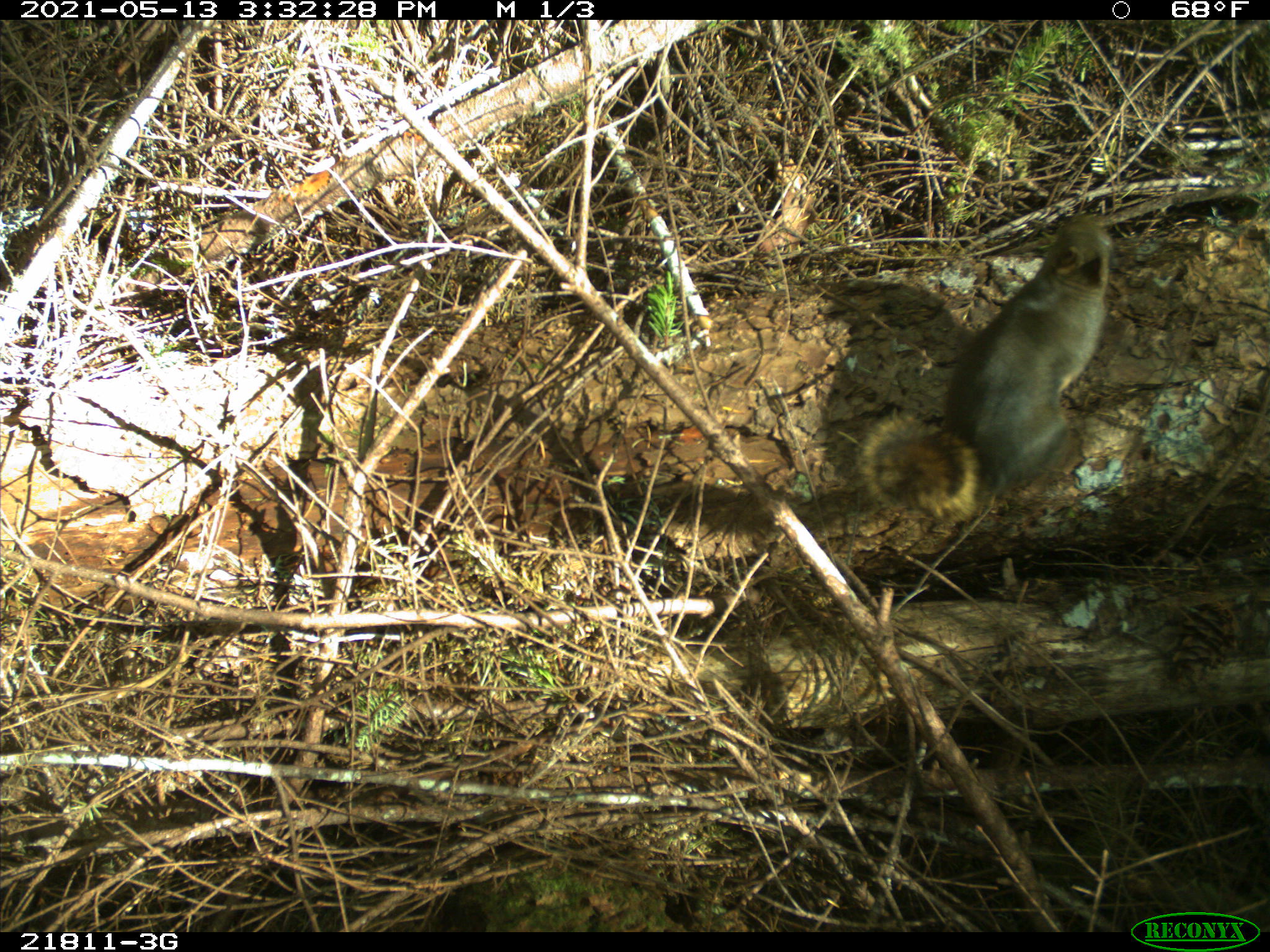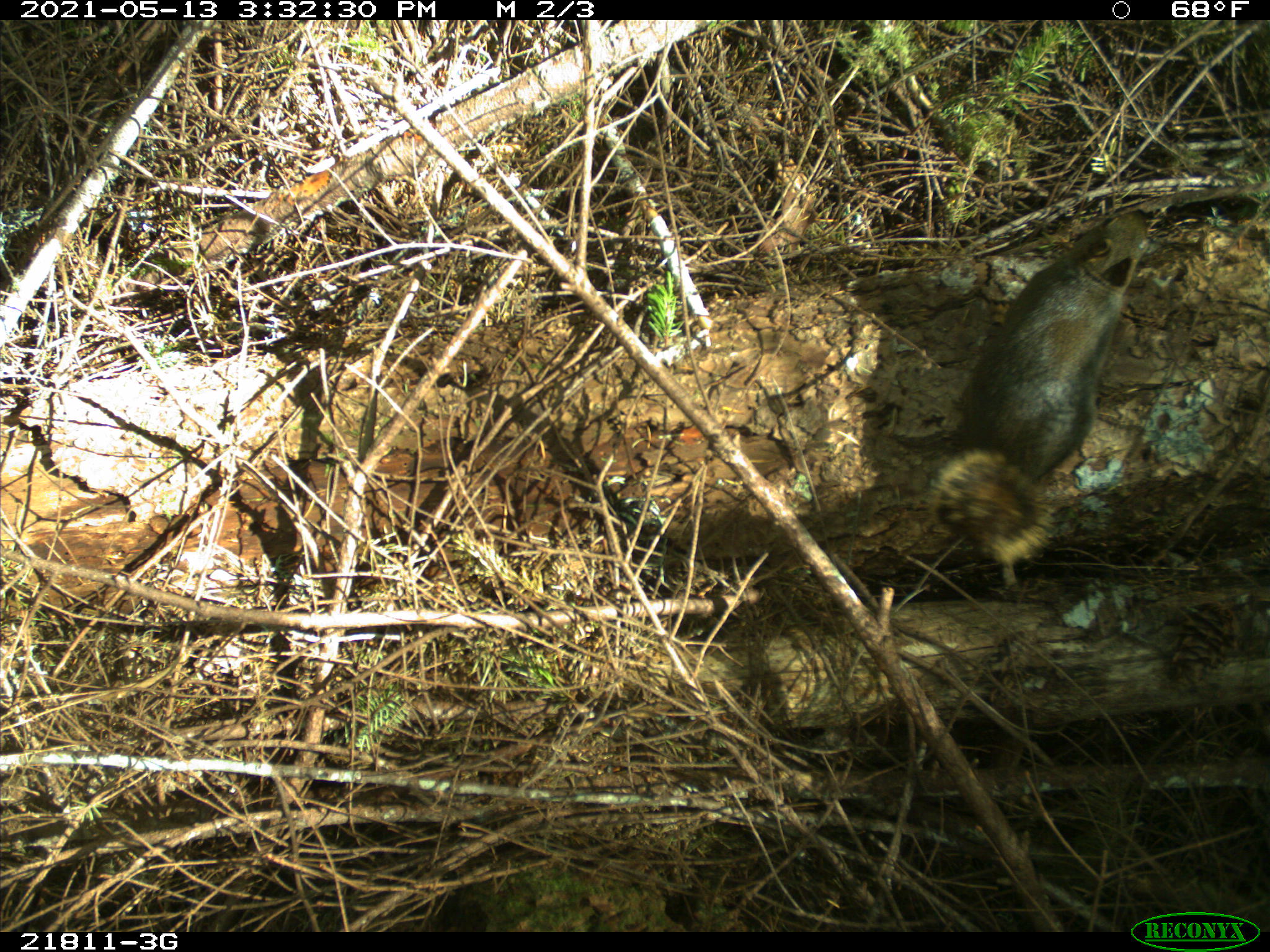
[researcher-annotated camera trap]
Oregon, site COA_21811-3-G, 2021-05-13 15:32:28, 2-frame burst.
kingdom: Animalia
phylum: Chordata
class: Mammalia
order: Rodentia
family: Sciuridae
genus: Tamiasciurus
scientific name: Tamiasciurus douglasii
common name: douglas squirrel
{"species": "douglas squirrel (Tamiasciurus douglasii)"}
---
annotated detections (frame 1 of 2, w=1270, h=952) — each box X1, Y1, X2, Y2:
douglas squirrel: 856, 207, 1122, 518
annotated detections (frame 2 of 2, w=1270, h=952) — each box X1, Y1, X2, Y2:
douglas squirrel: 930, 208, 1164, 569